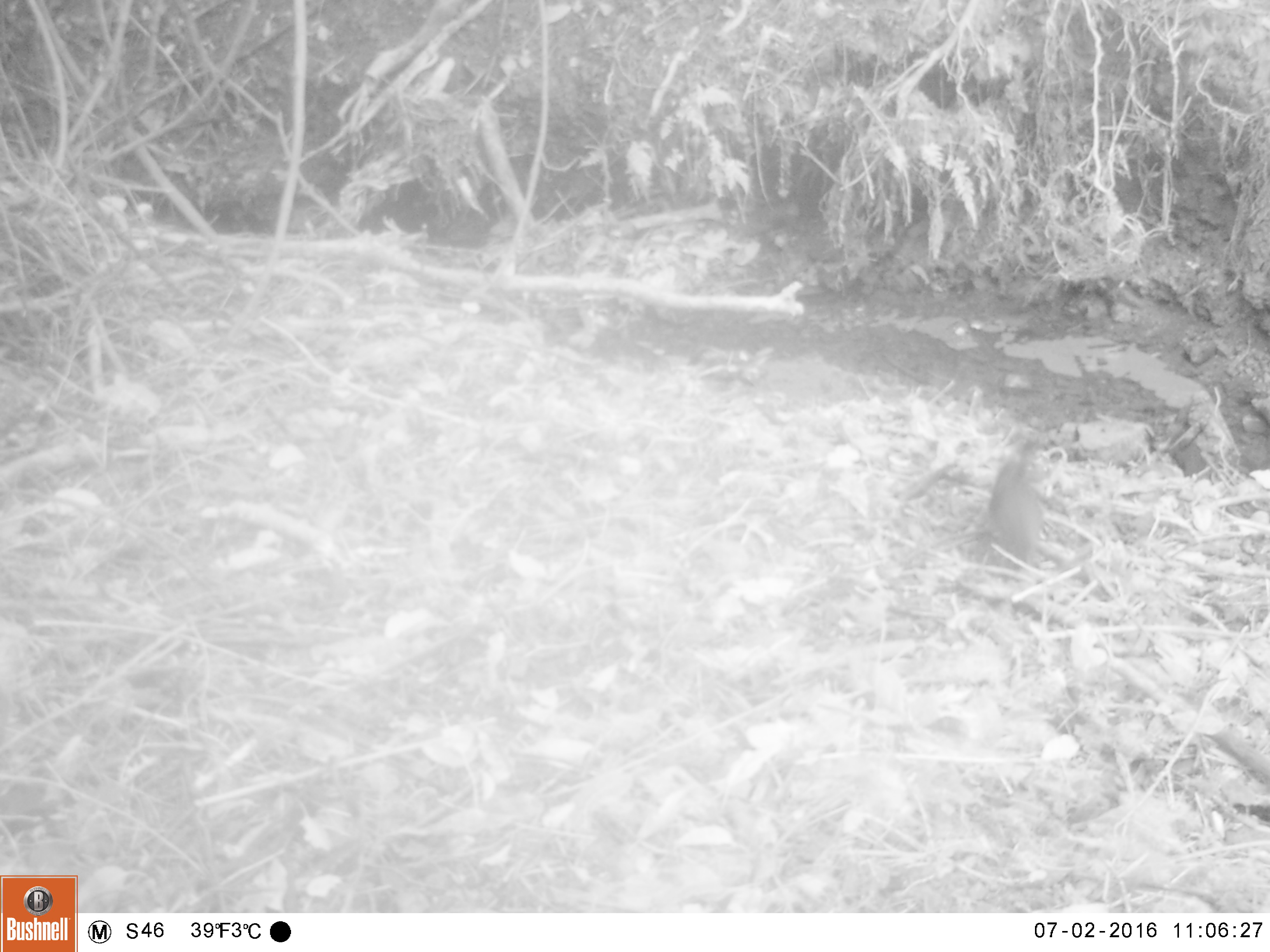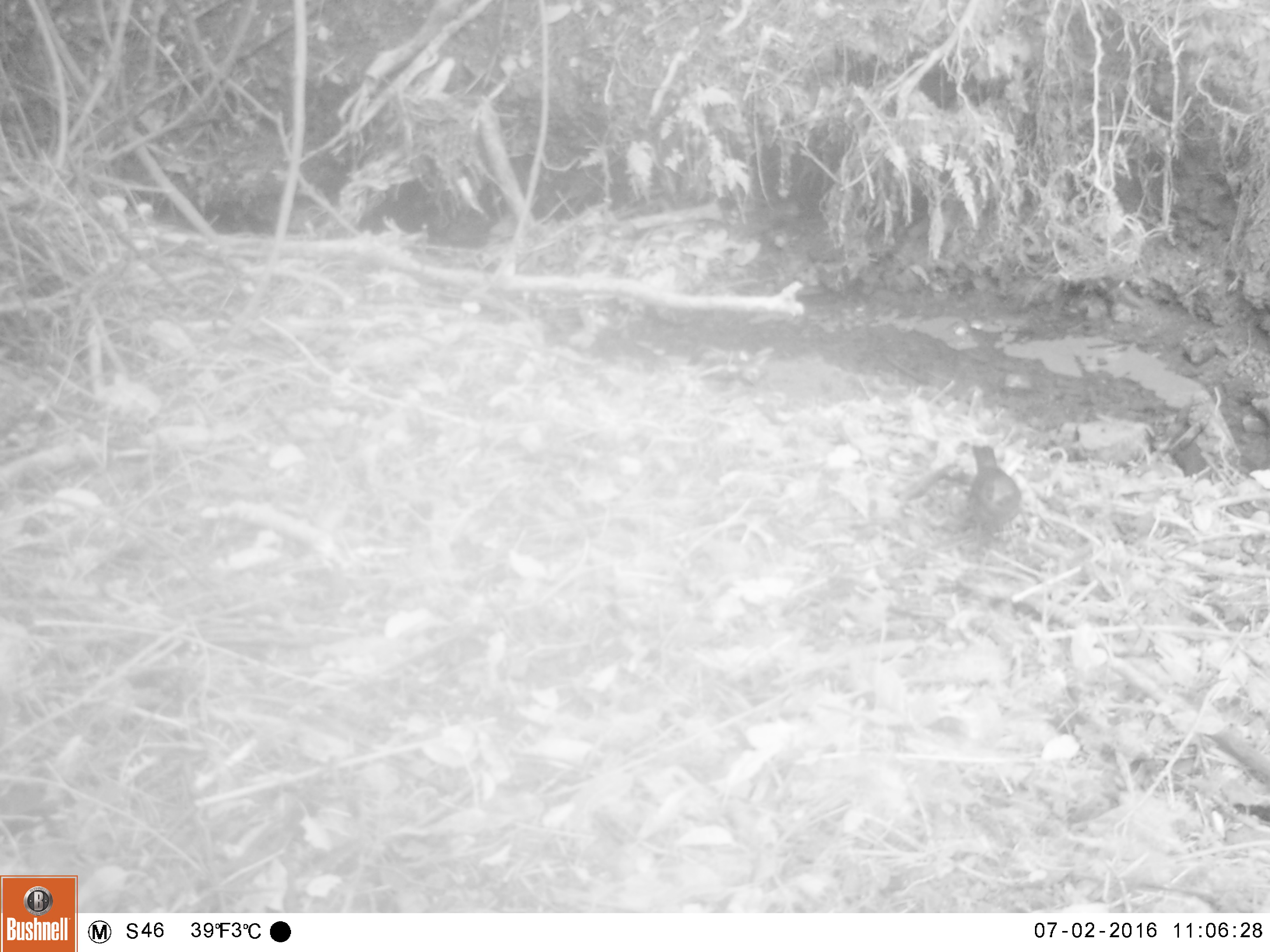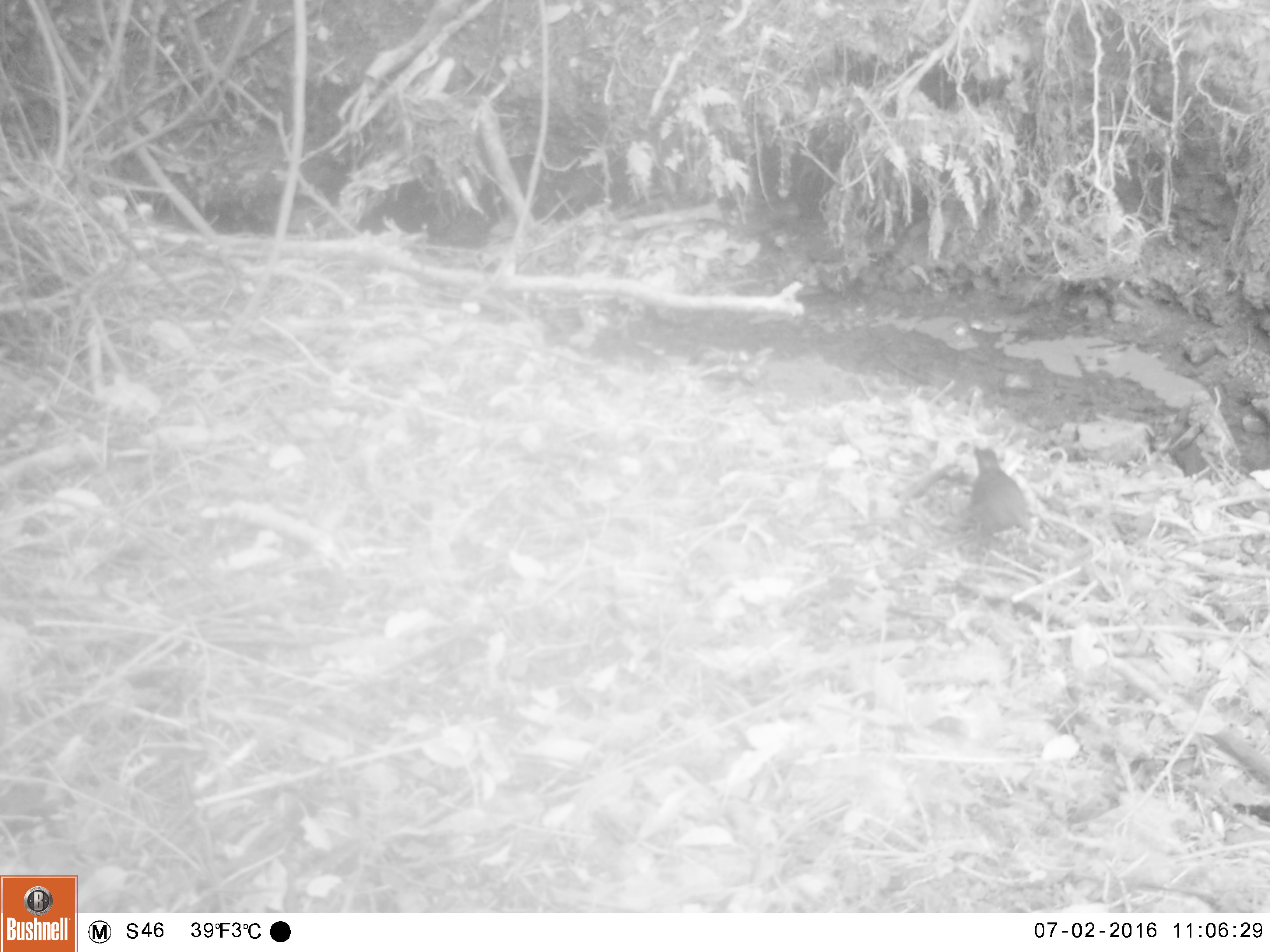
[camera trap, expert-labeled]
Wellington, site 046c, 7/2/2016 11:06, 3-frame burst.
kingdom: Animalia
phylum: Chordata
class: Aves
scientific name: Aves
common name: bird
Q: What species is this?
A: Bird (Aves).